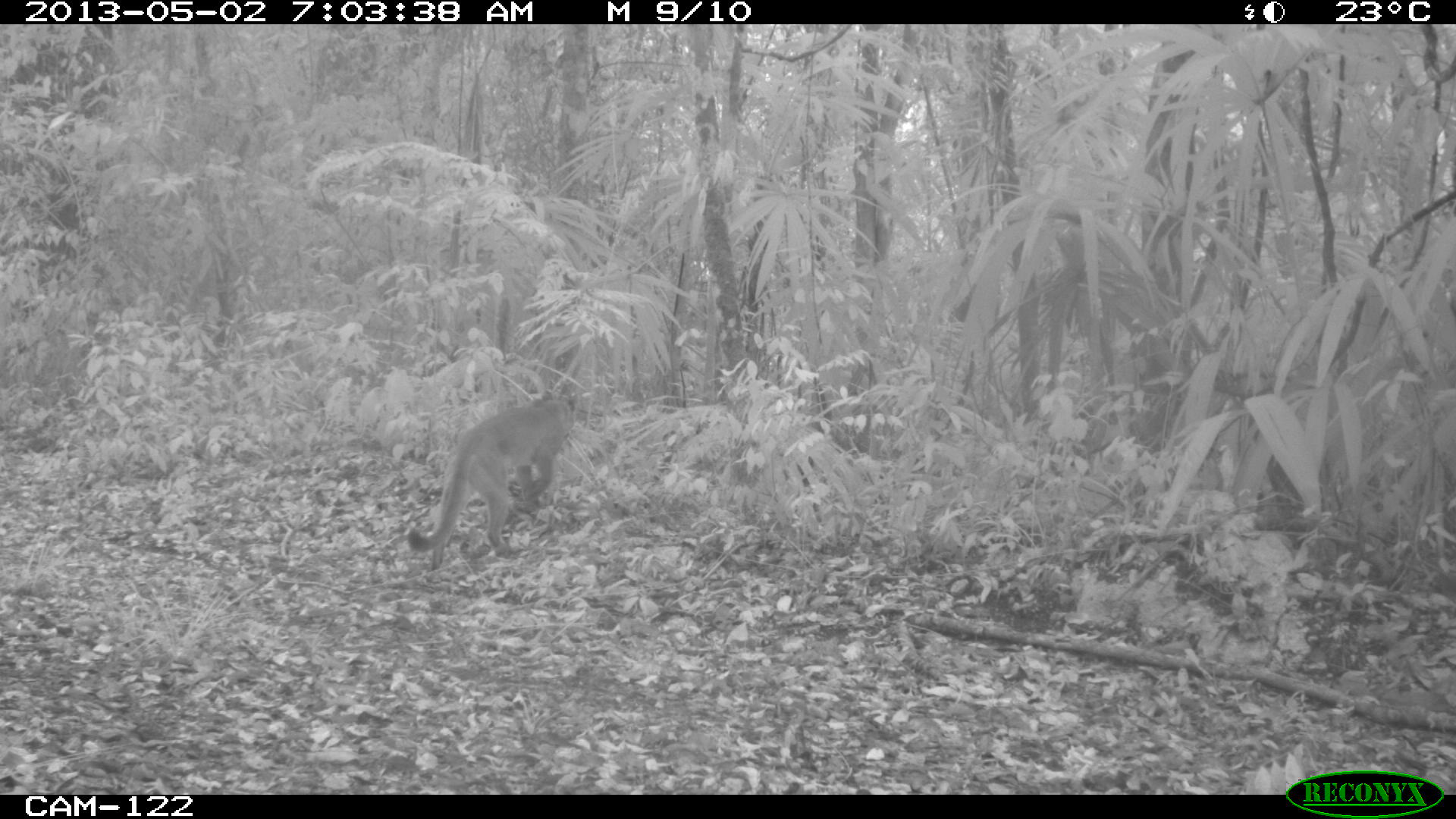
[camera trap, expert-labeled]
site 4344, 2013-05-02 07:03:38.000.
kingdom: Animalia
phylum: Chordata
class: Mammalia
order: Carnivora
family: Felidae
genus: Puma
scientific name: Puma concolor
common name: mountain lion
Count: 1.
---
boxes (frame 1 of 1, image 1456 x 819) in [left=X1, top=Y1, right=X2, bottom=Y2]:
puma concolor: [left=404, top=388, right=576, bottom=566]